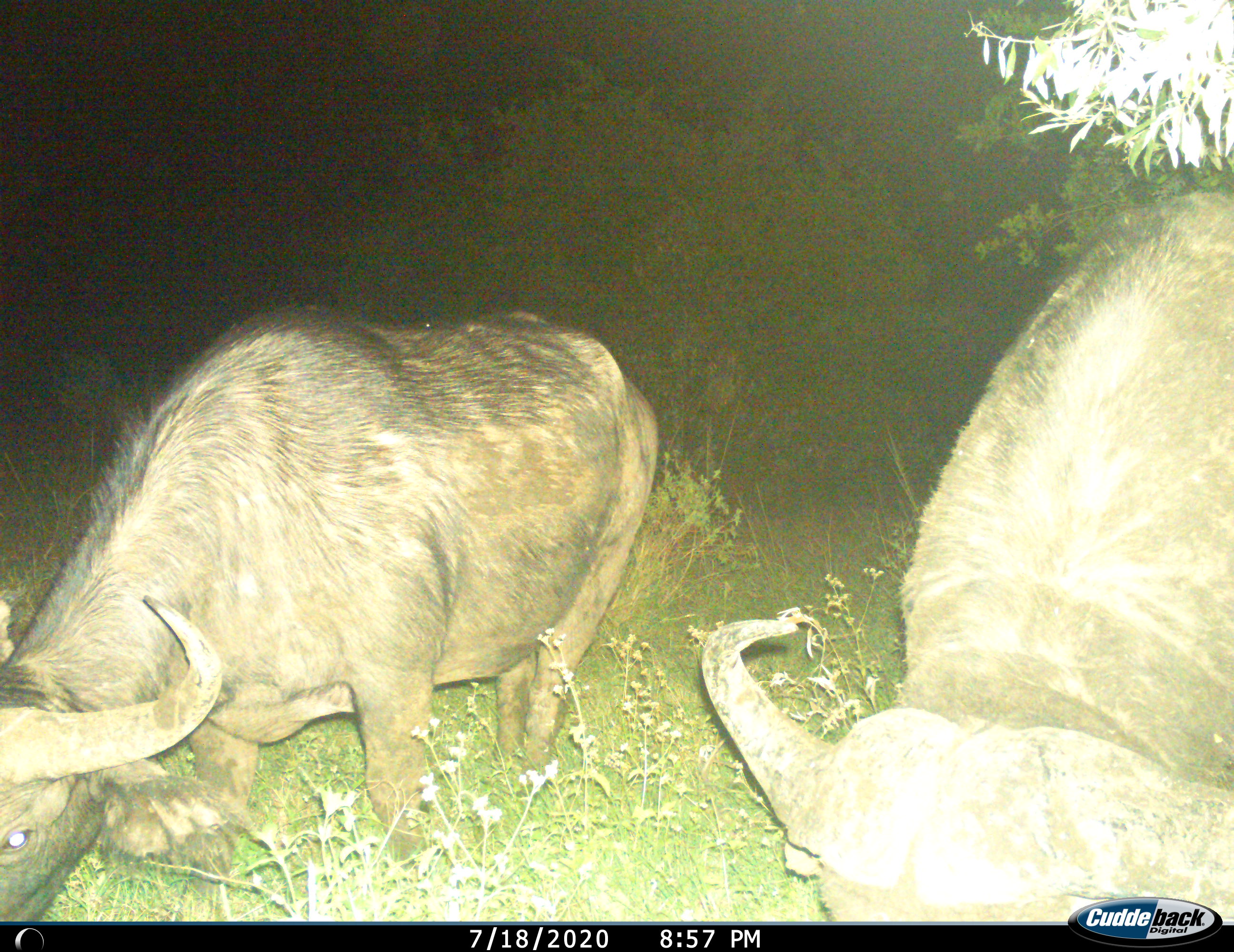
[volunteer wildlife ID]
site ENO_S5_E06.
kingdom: Animalia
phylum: Chordata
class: Mammalia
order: Artiodactyla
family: Bovidae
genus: Syncerus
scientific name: Syncerus caffer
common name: african buffalo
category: buffalo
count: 2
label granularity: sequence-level